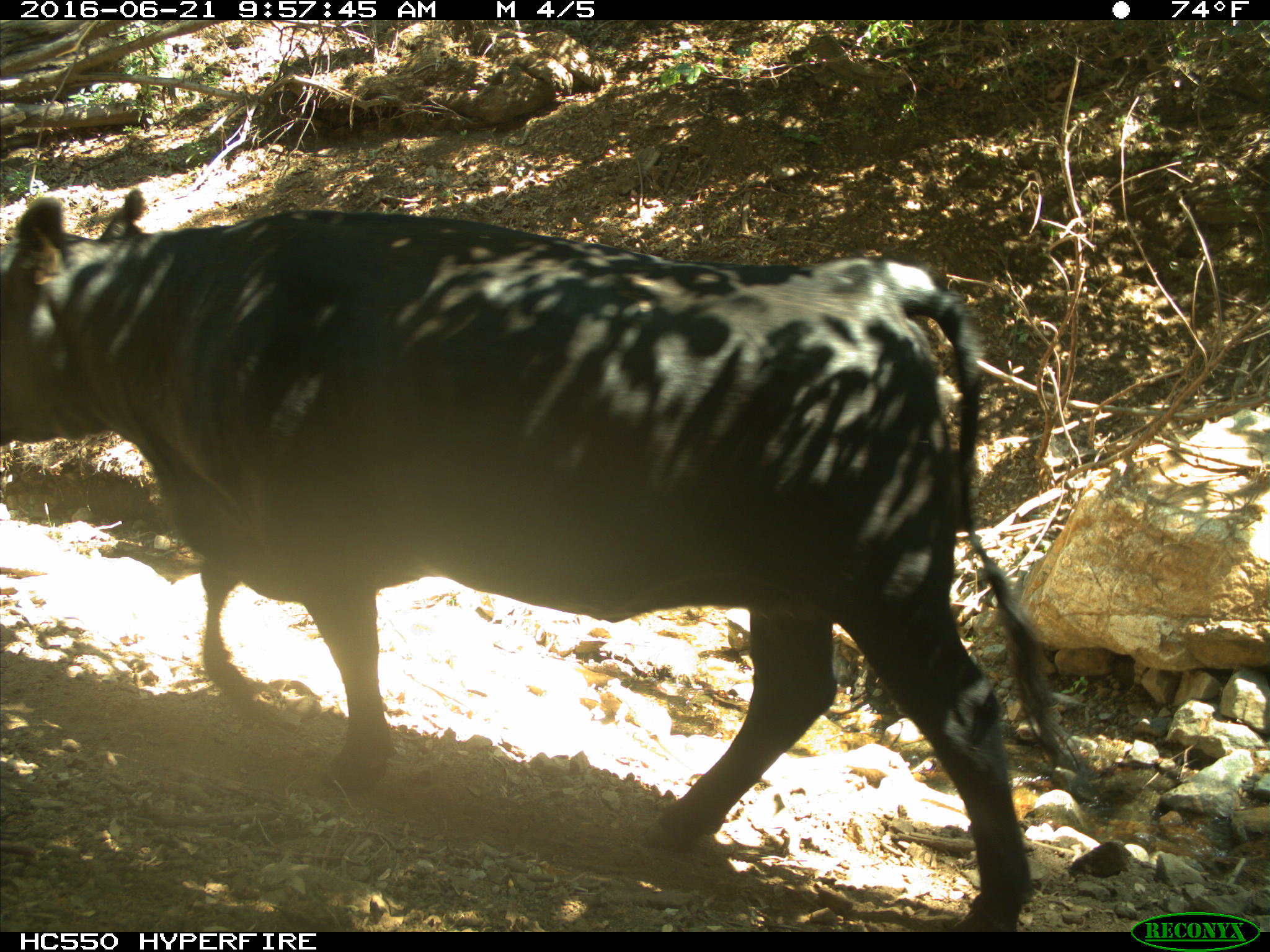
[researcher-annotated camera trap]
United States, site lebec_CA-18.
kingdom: Animalia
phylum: Chordata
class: Mammalia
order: Artiodactyla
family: Bovidae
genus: Bos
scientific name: Bos taurus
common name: domestic cow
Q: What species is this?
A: Bos taurus (domestic cow).